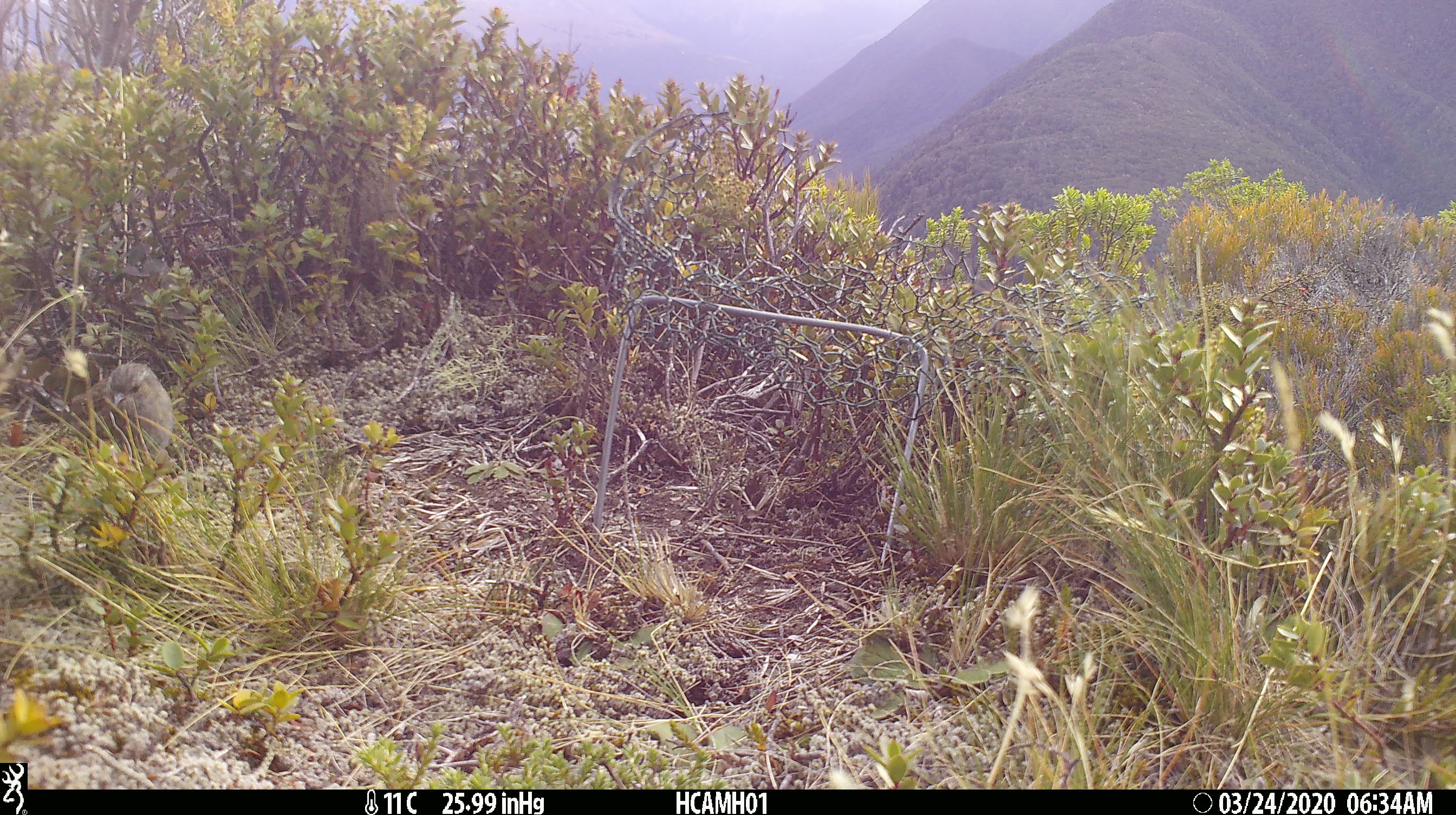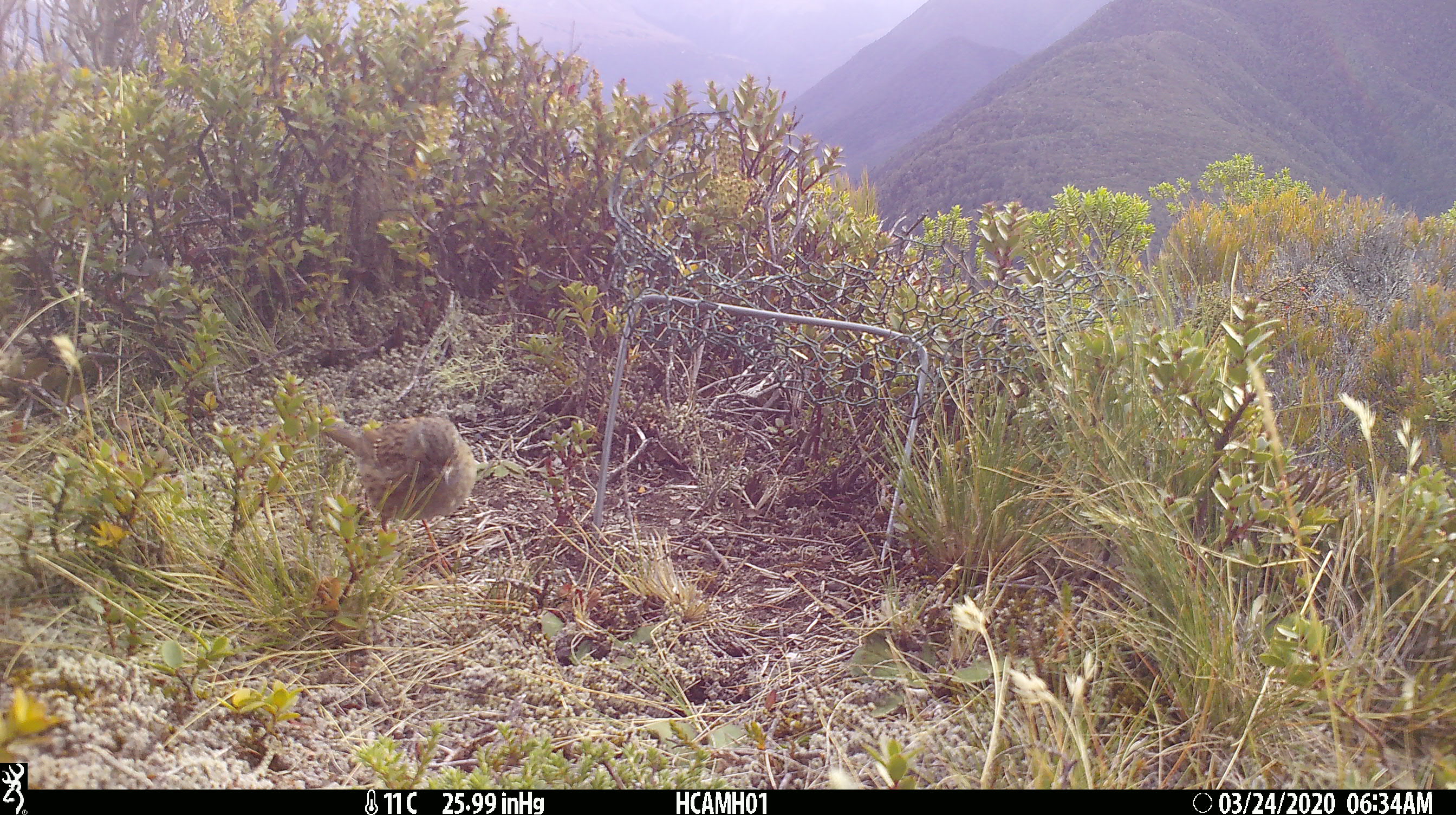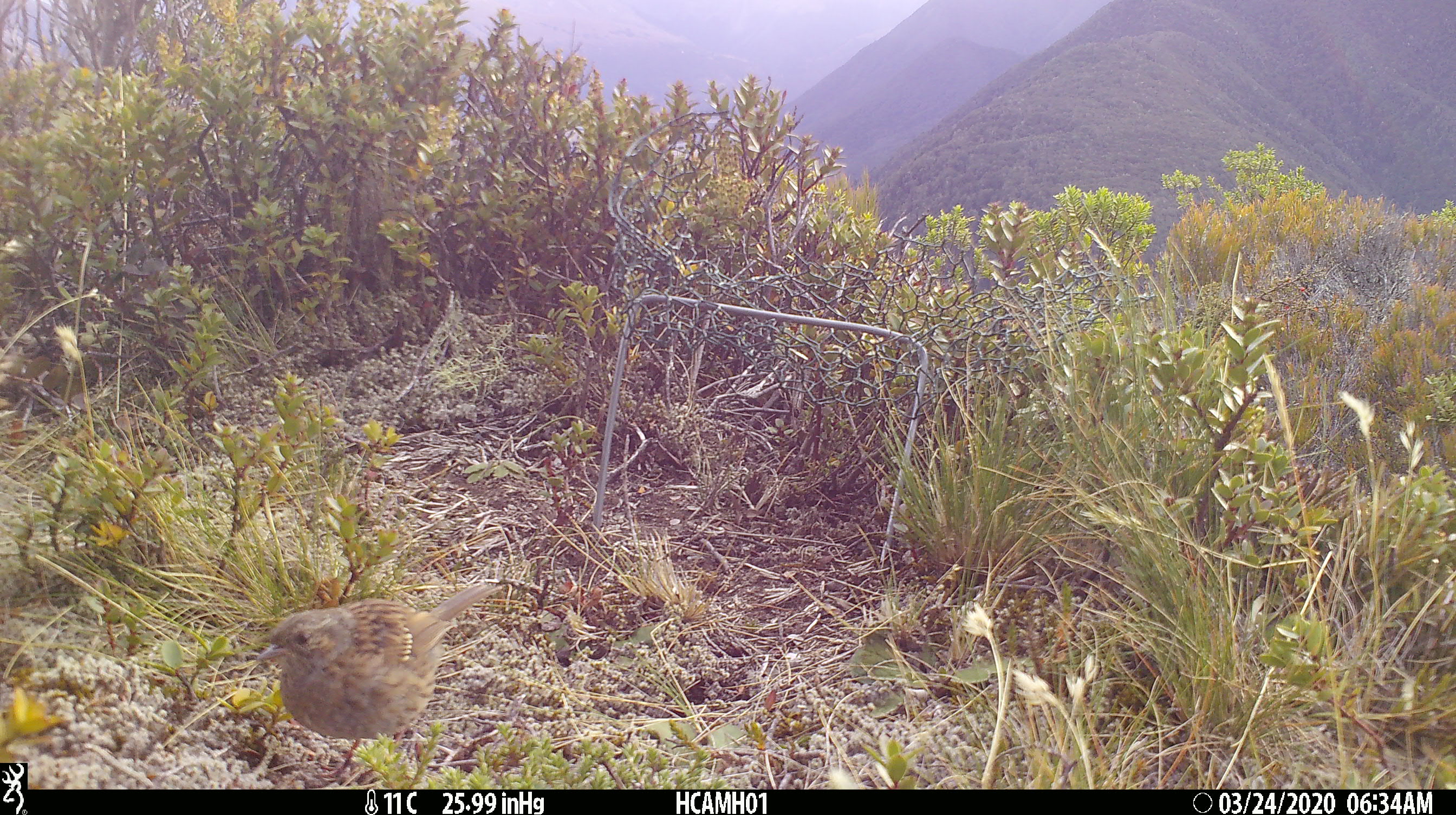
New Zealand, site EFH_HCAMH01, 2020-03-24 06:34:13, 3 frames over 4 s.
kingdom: Animalia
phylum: Chordata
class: Aves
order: Passeriformes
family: Prunellidae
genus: Prunella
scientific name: Prunella modularis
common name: dunnock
Dunnock (Prunella modularis).